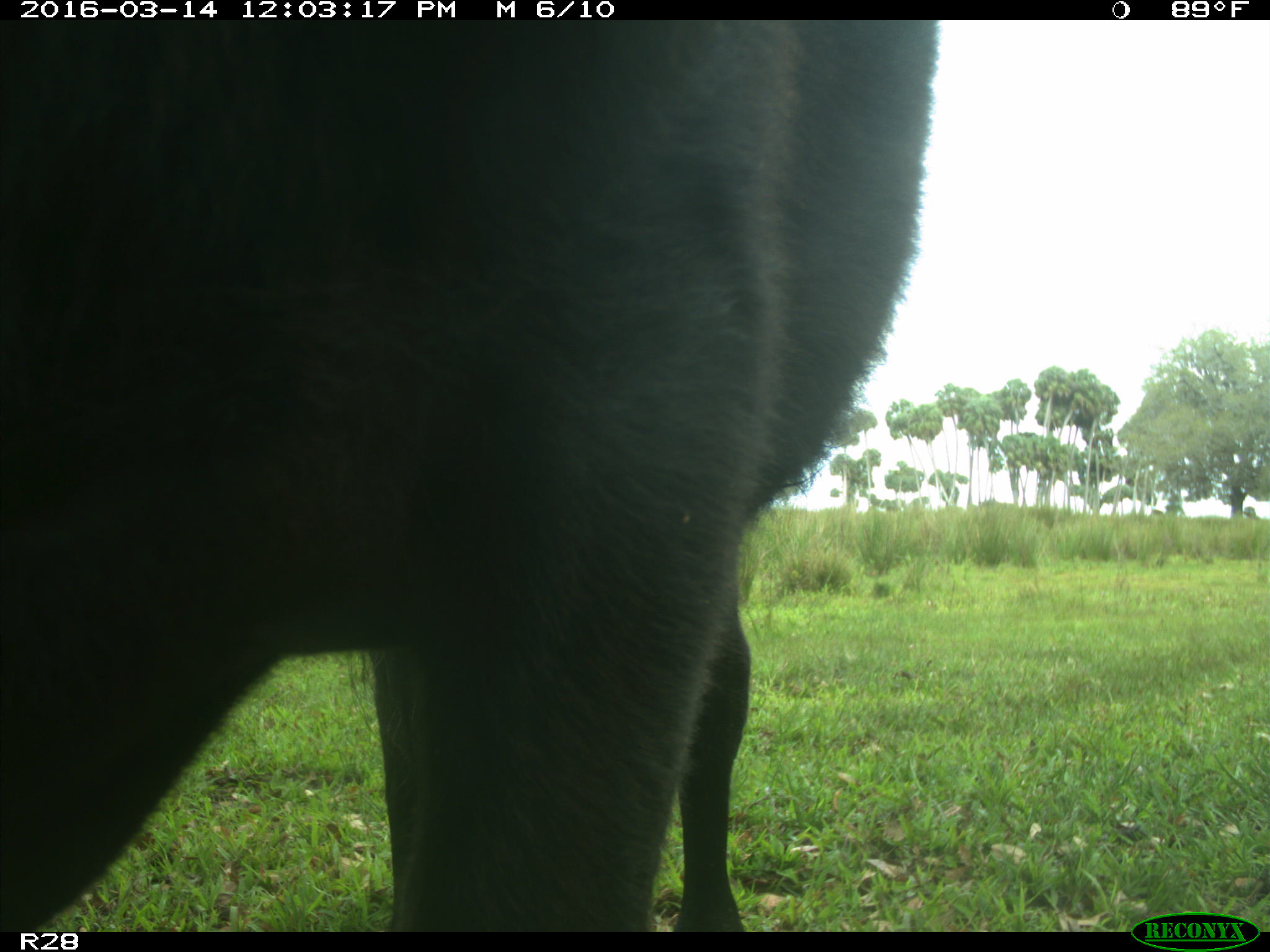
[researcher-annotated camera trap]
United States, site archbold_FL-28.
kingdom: Animalia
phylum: Chordata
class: Mammalia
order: Artiodactyla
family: Bovidae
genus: Bos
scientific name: Bos taurus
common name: domestic cow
Bos taurus (domestic cow).